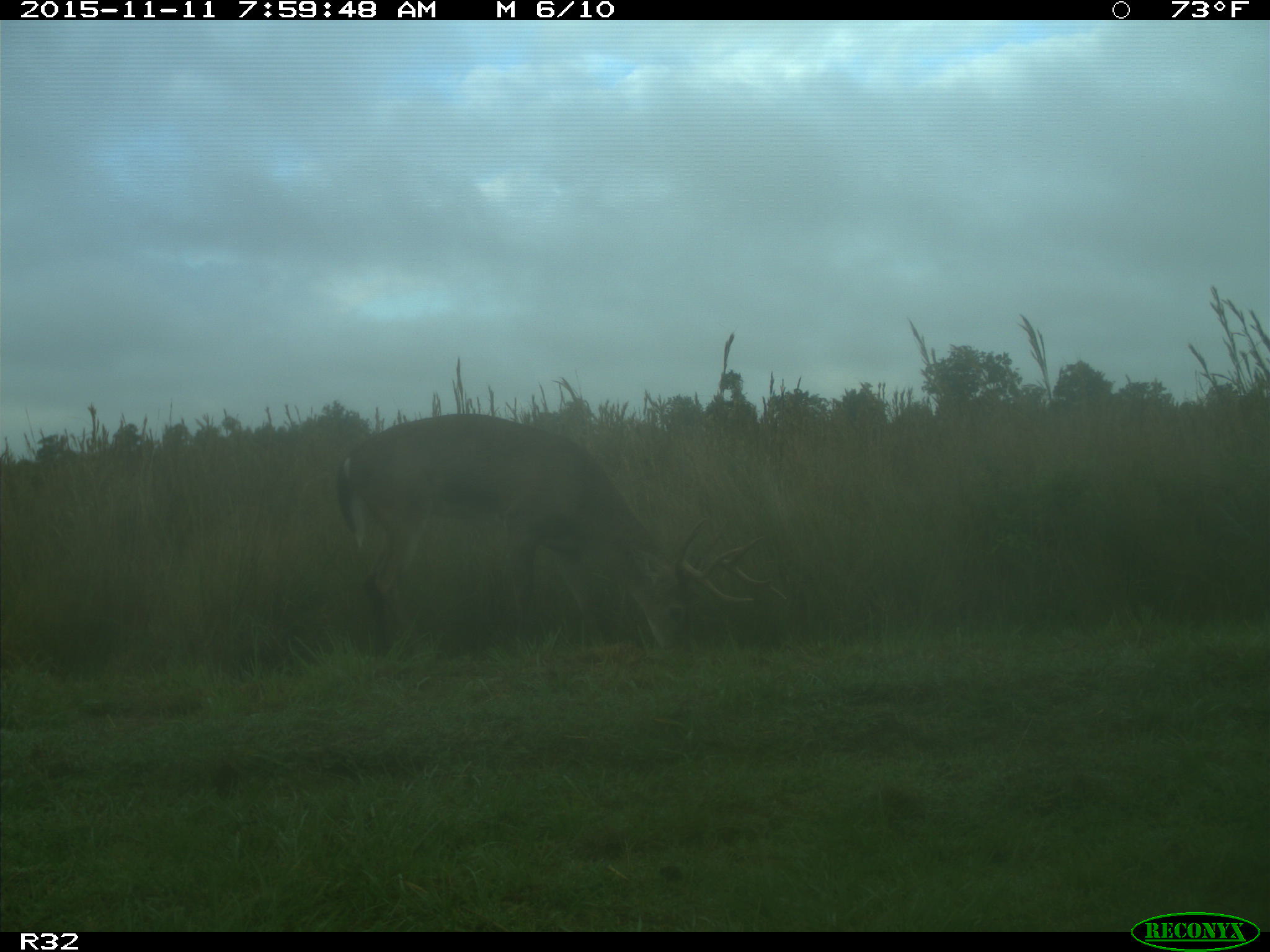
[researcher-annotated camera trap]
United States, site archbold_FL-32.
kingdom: Animalia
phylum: Chordata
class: Mammalia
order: Artiodactyla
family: Cervidae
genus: Odocoileus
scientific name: Odocoileus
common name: deer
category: unidentified deer